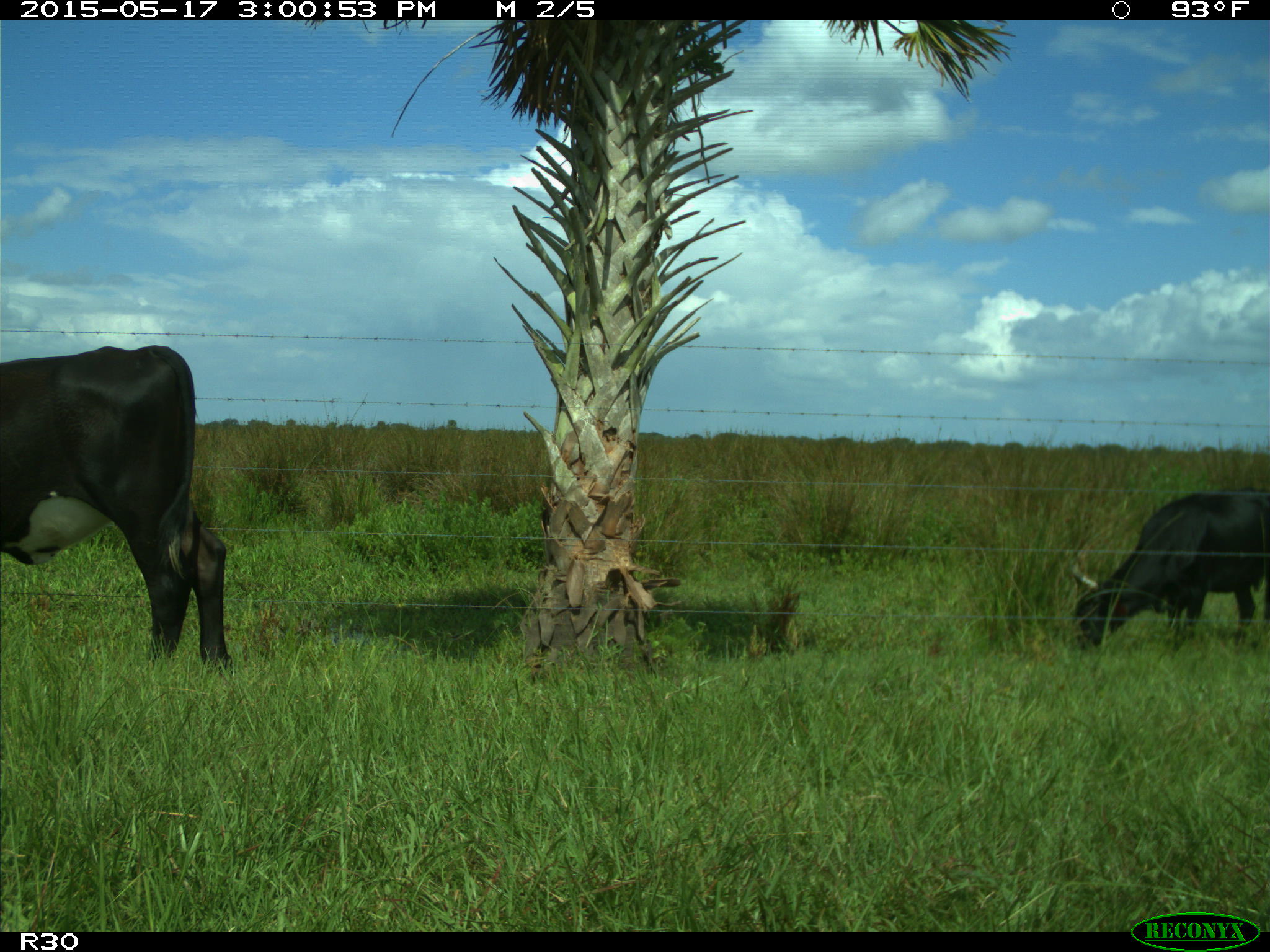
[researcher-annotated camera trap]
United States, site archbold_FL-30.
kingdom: Animalia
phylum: Chordata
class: Mammalia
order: Artiodactyla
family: Bovidae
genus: Bos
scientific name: Bos taurus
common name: domestic cow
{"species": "Bos taurus (domestic cow)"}